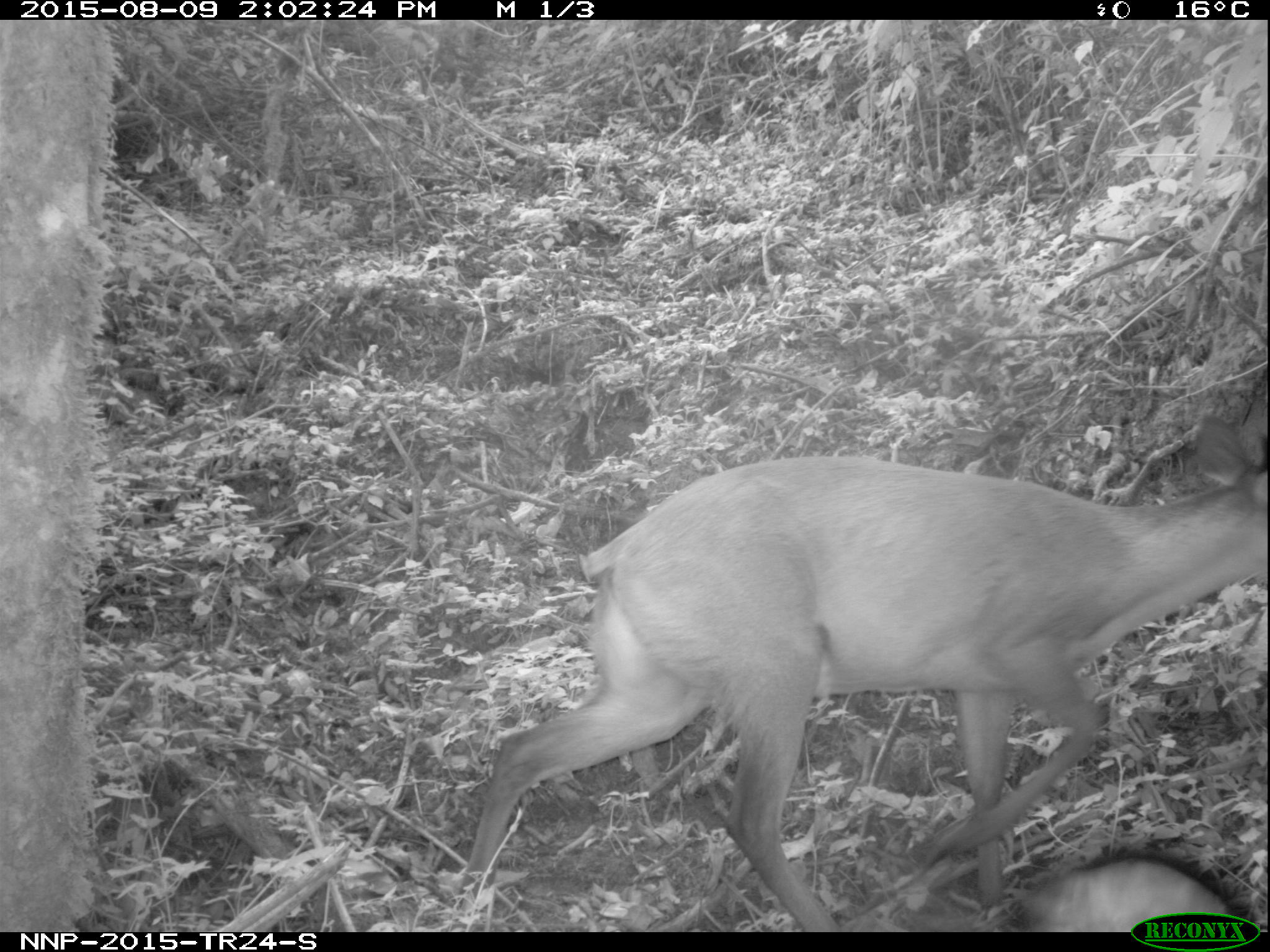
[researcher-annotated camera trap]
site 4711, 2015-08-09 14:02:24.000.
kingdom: Animalia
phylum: Chordata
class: Mammalia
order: Artiodactyla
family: Bovidae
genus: Cephalophus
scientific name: Cephalophus nigrifrons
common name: black-fronted duiker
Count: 1.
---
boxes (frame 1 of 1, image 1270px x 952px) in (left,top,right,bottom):
cephalophus nigrifrons: (453,415,1264,932); (1010,849,1243,931)